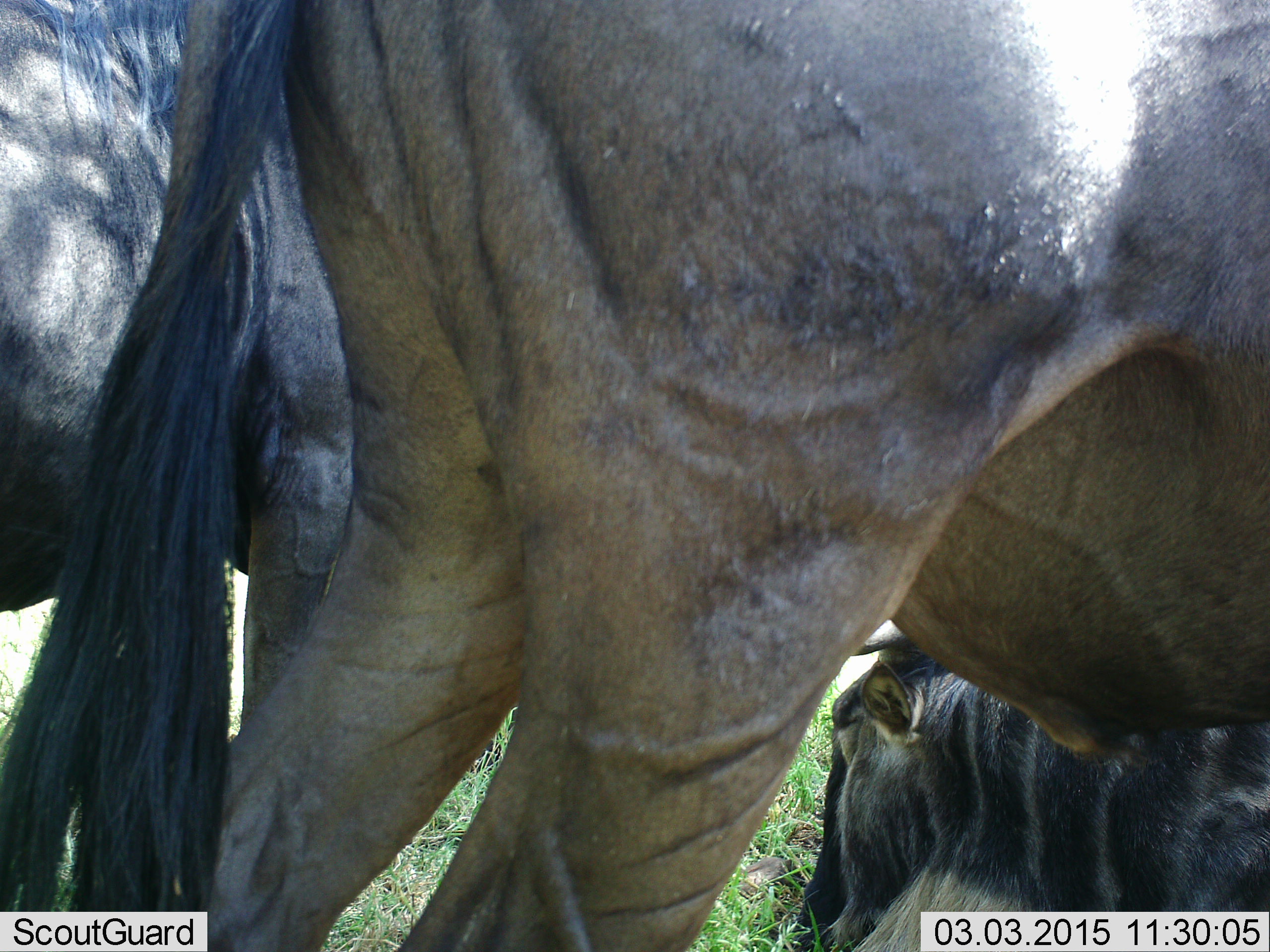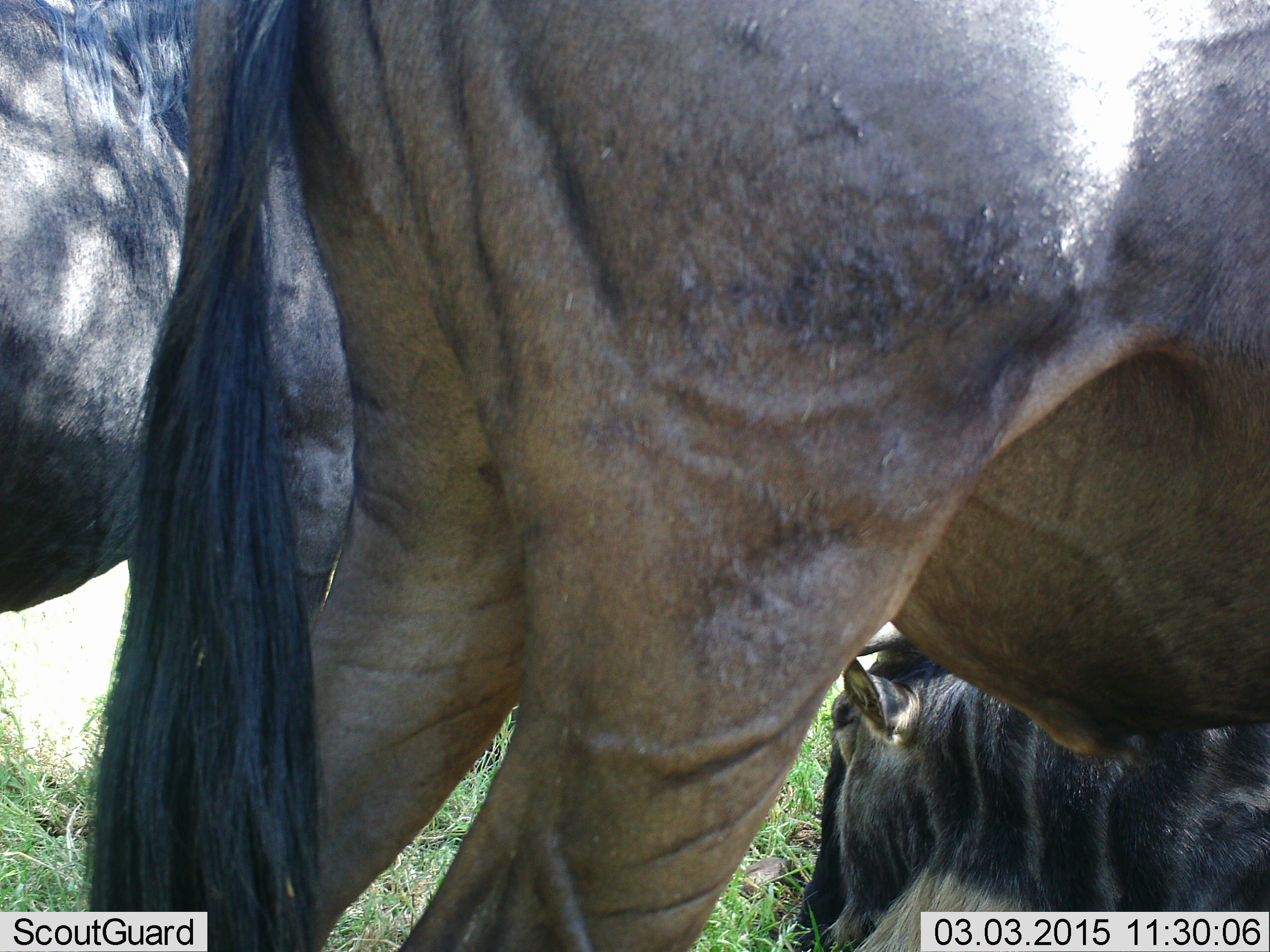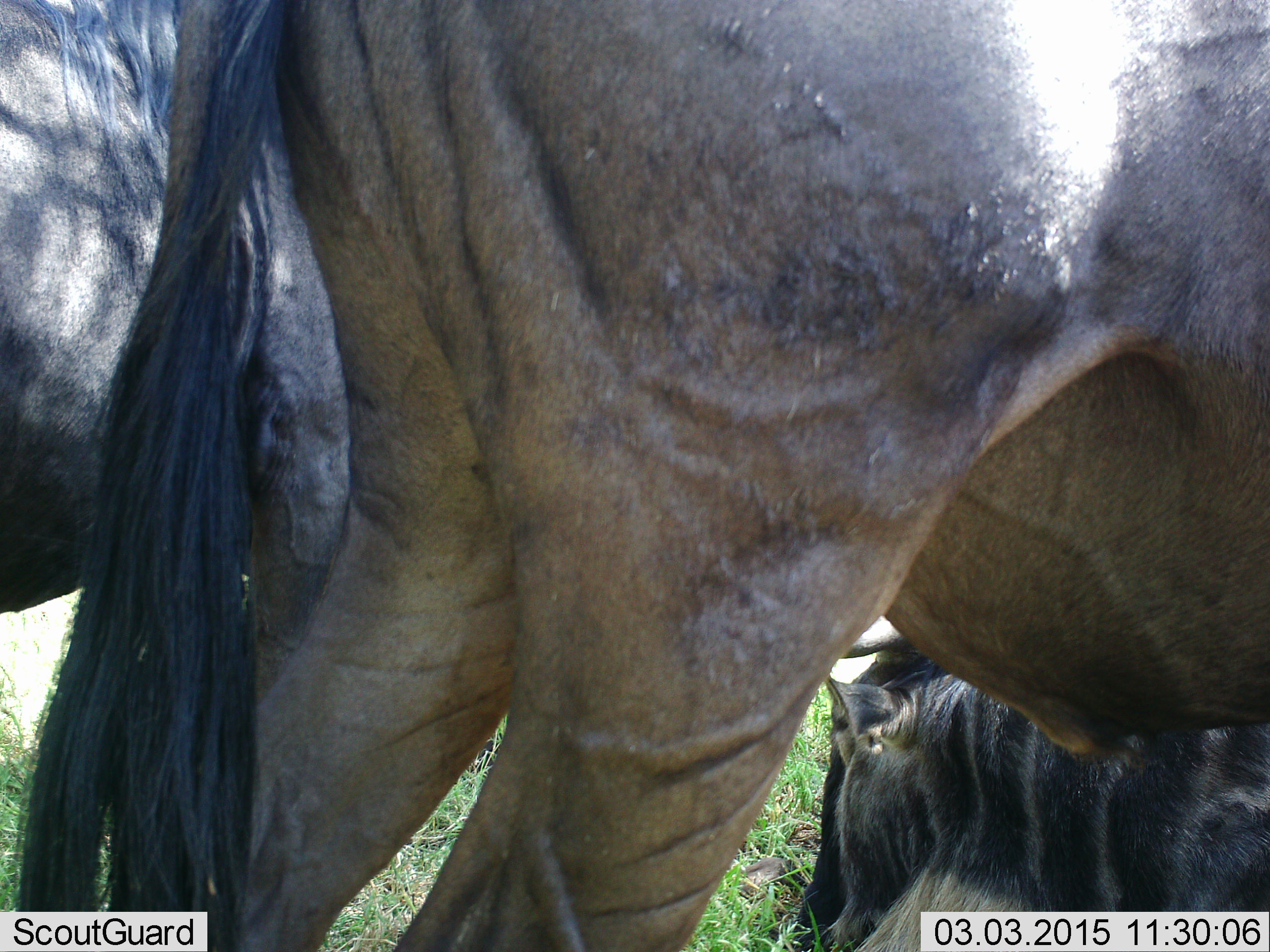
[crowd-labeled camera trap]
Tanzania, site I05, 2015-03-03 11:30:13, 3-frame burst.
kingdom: Animalia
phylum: Chordata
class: Mammalia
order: Artiodactyla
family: Bovidae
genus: Connochaetes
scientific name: Connochaetes taurinus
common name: blue wildebeest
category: wildebeest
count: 3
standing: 100%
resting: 90%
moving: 10%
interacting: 0%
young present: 0%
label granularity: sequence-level